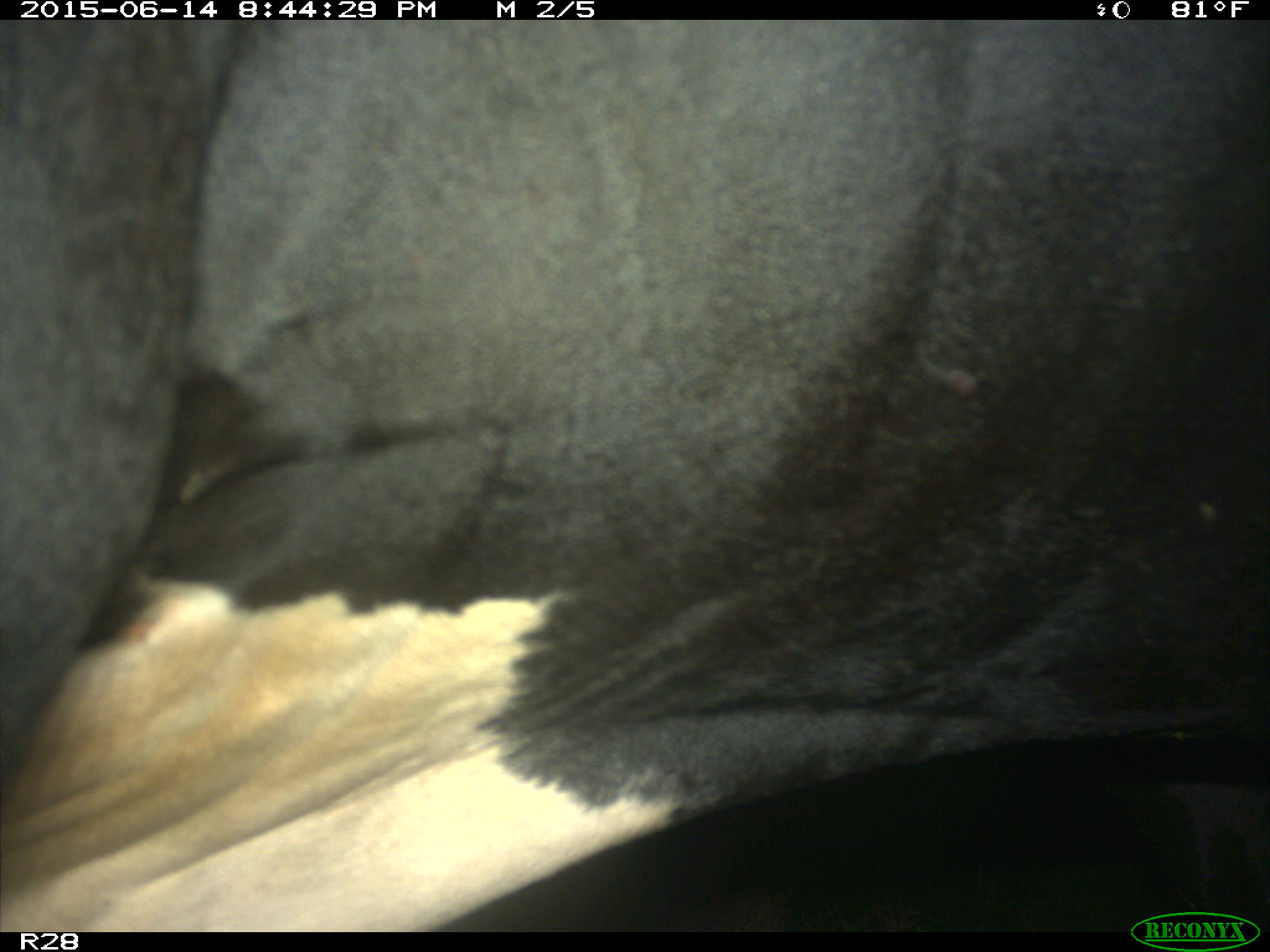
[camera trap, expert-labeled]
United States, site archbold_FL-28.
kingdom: Animalia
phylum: Chordata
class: Mammalia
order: Artiodactyla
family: Bovidae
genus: Bos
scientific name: Bos taurus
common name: domestic cow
Bos taurus (domestic cow).